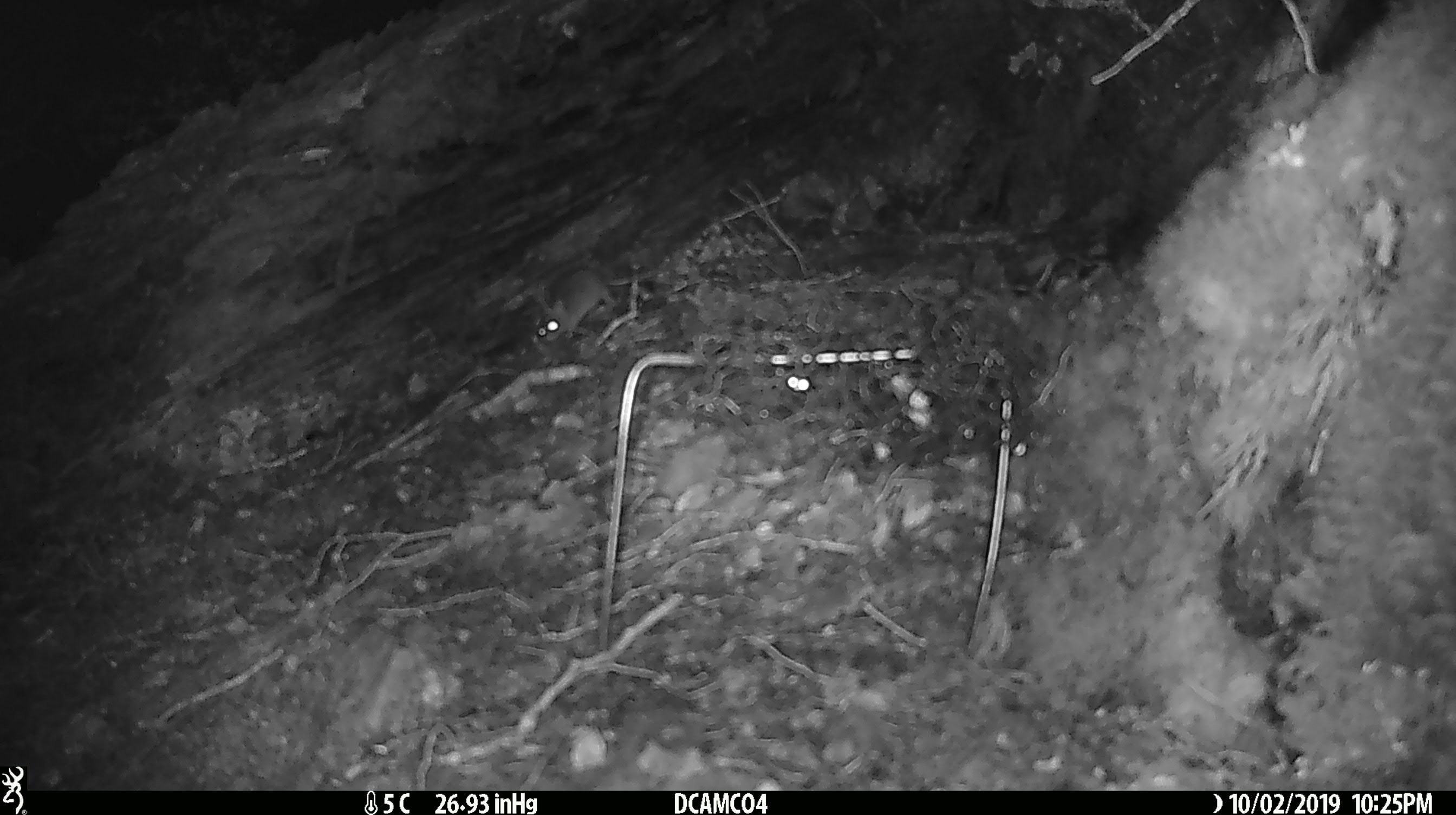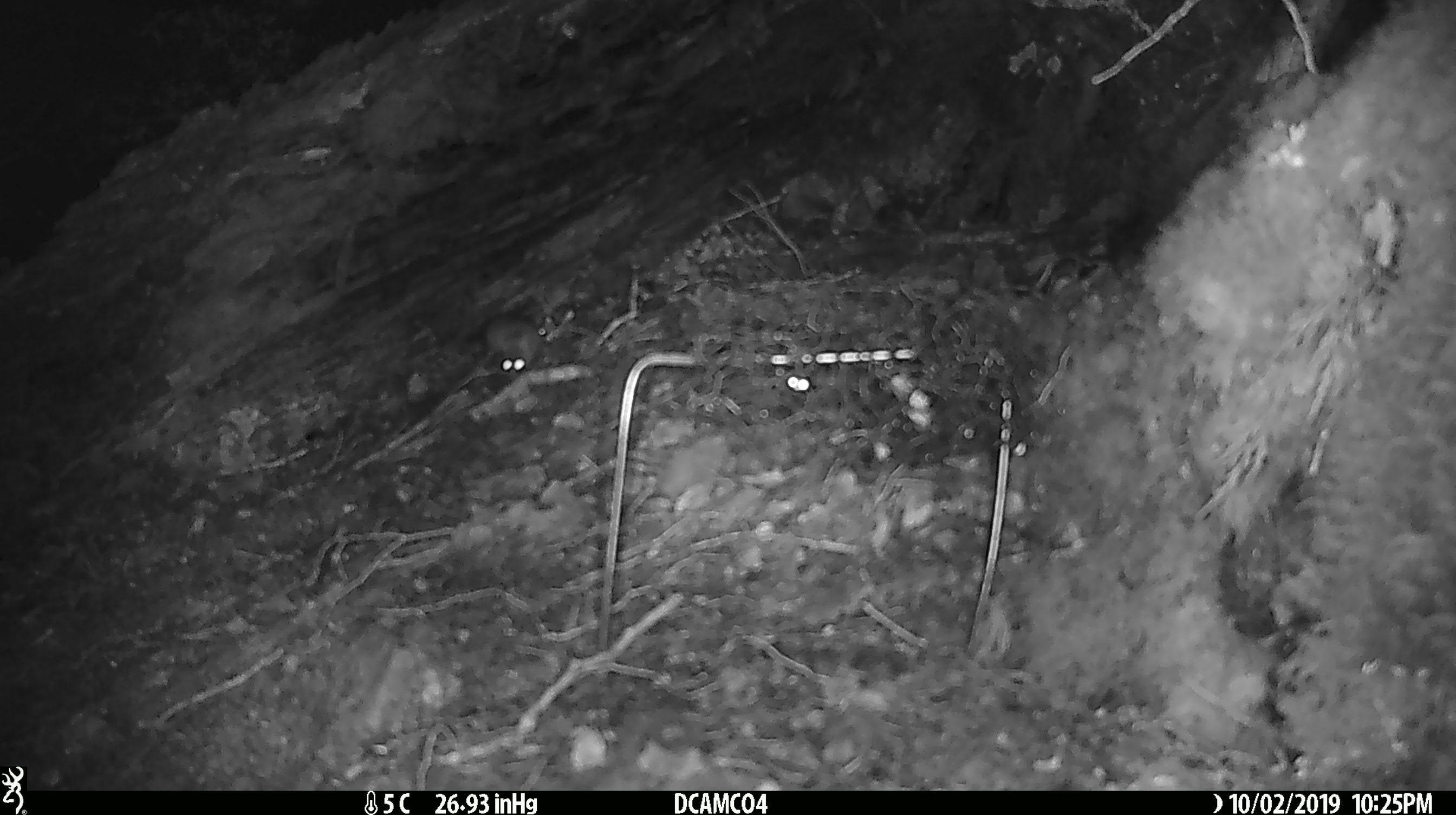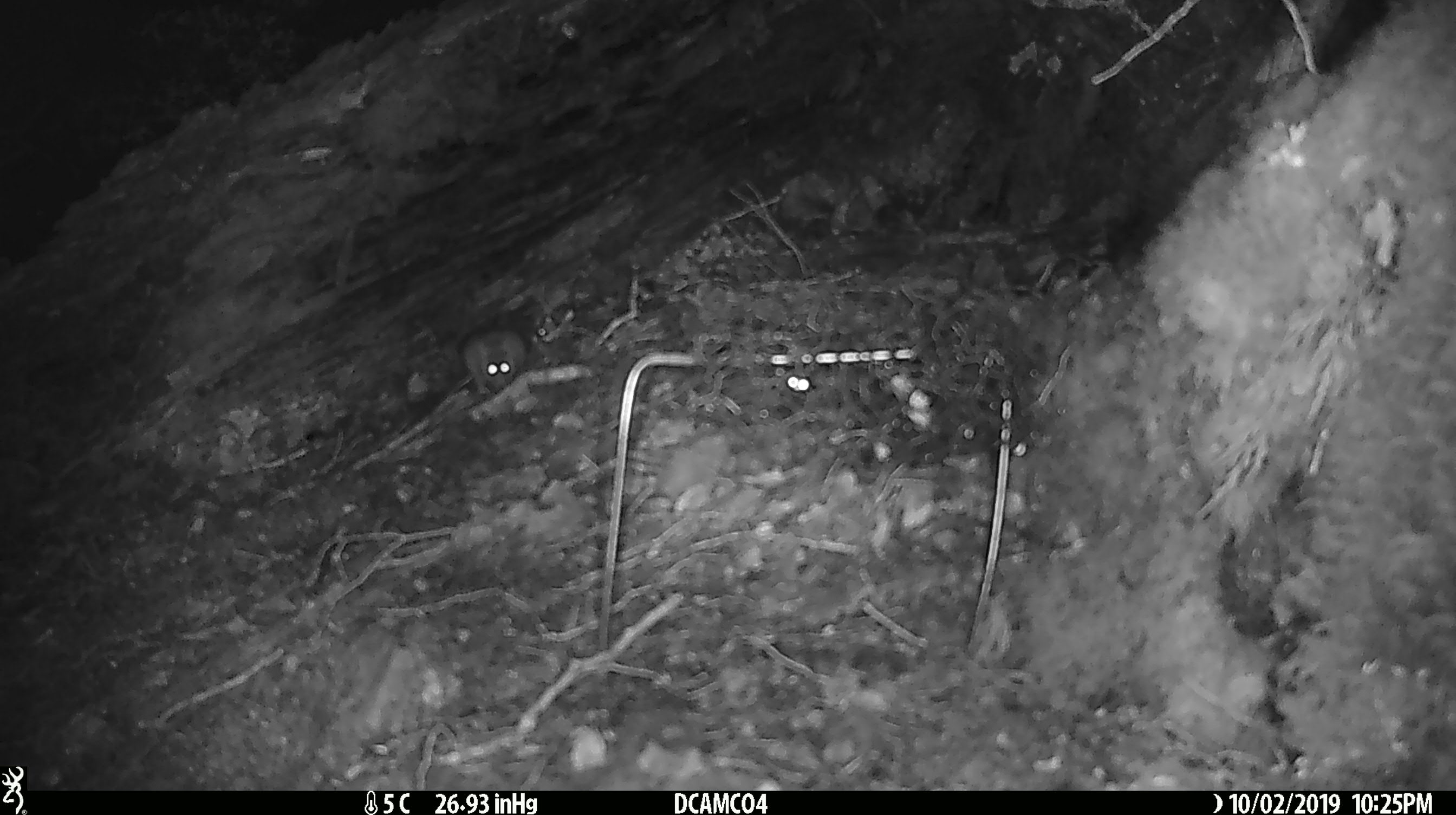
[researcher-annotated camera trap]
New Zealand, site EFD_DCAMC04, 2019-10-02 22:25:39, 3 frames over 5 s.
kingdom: Animalia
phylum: Chordata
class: Mammalia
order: Rodentia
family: Muridae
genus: Mus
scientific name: Mus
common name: mouse